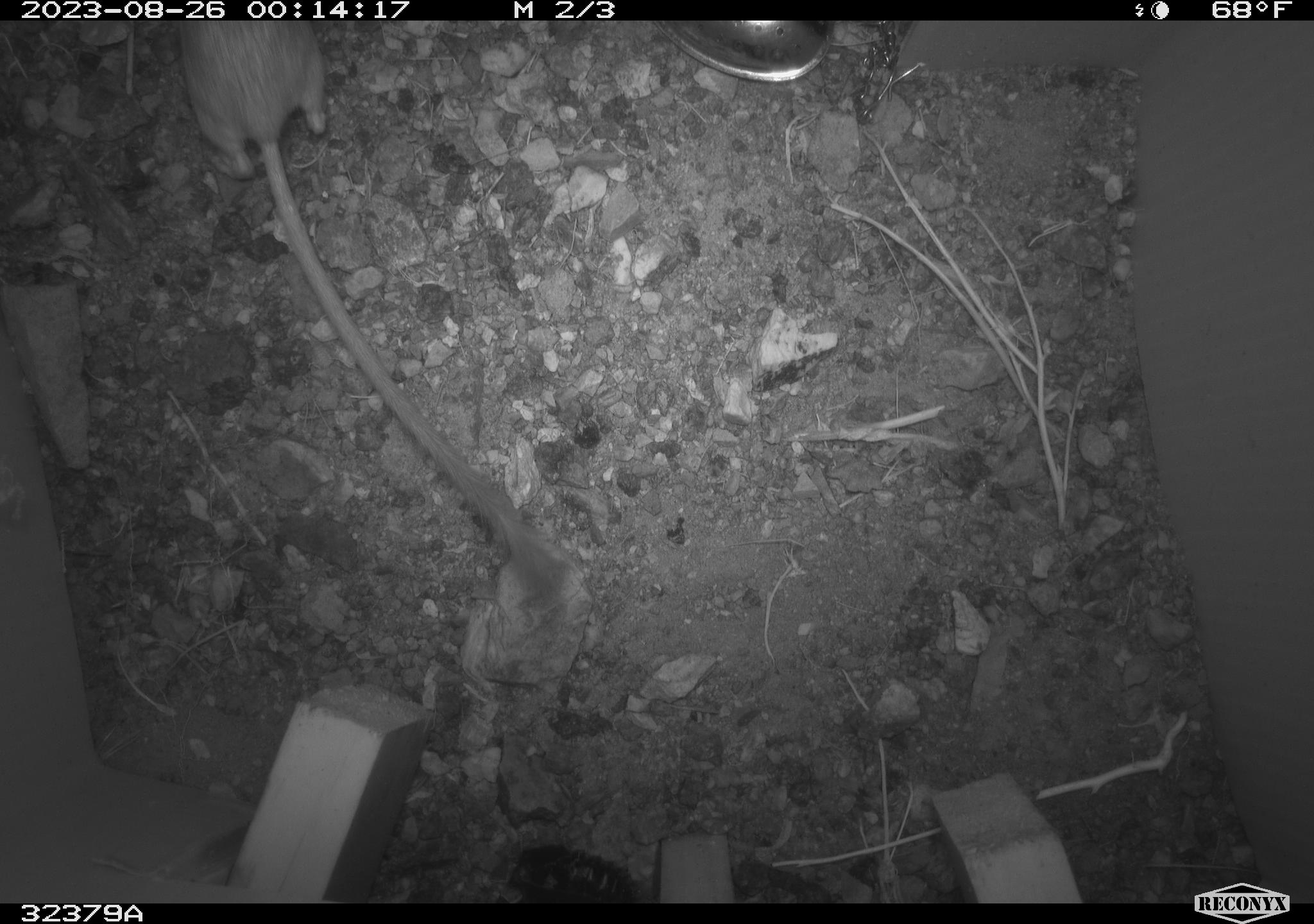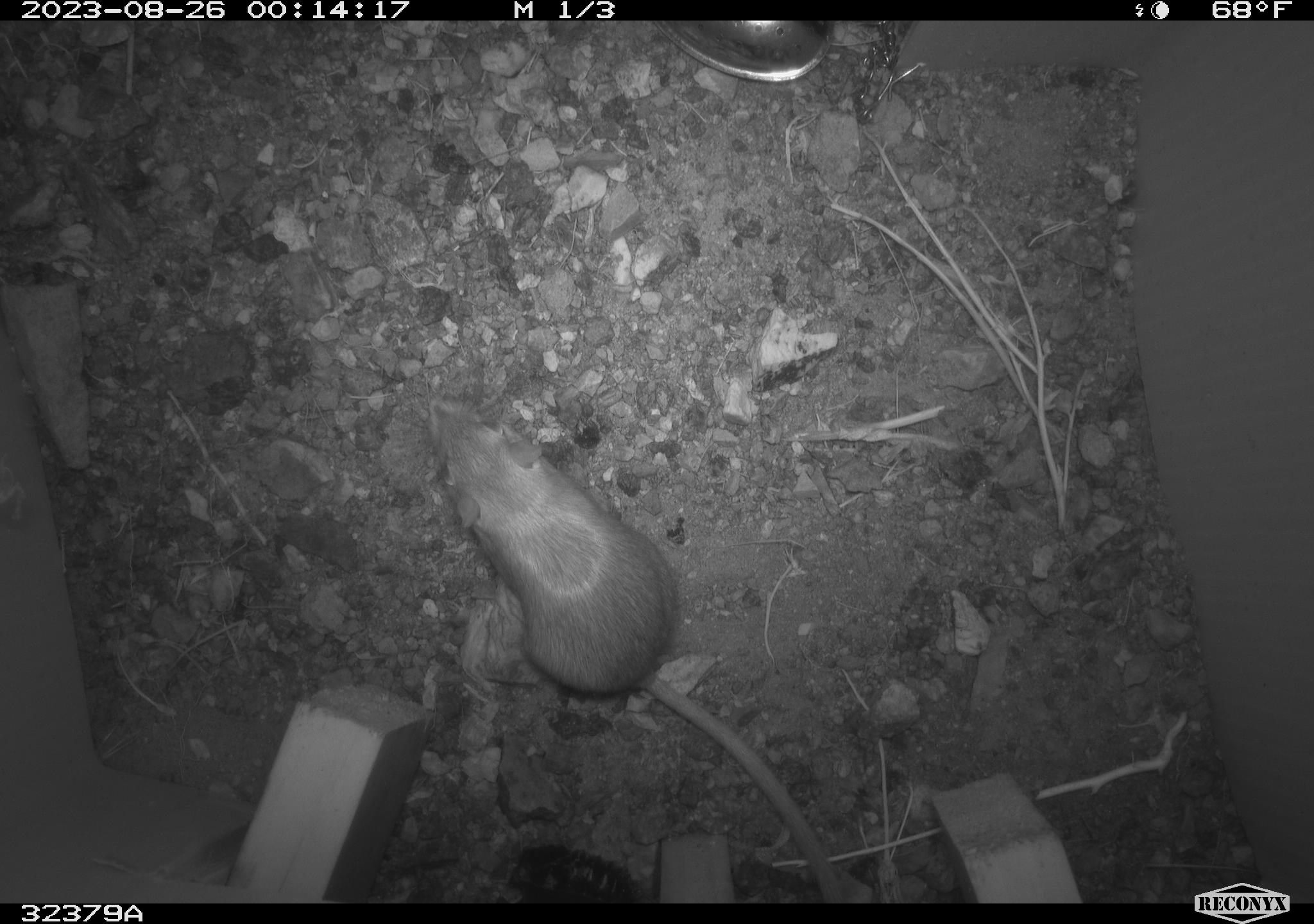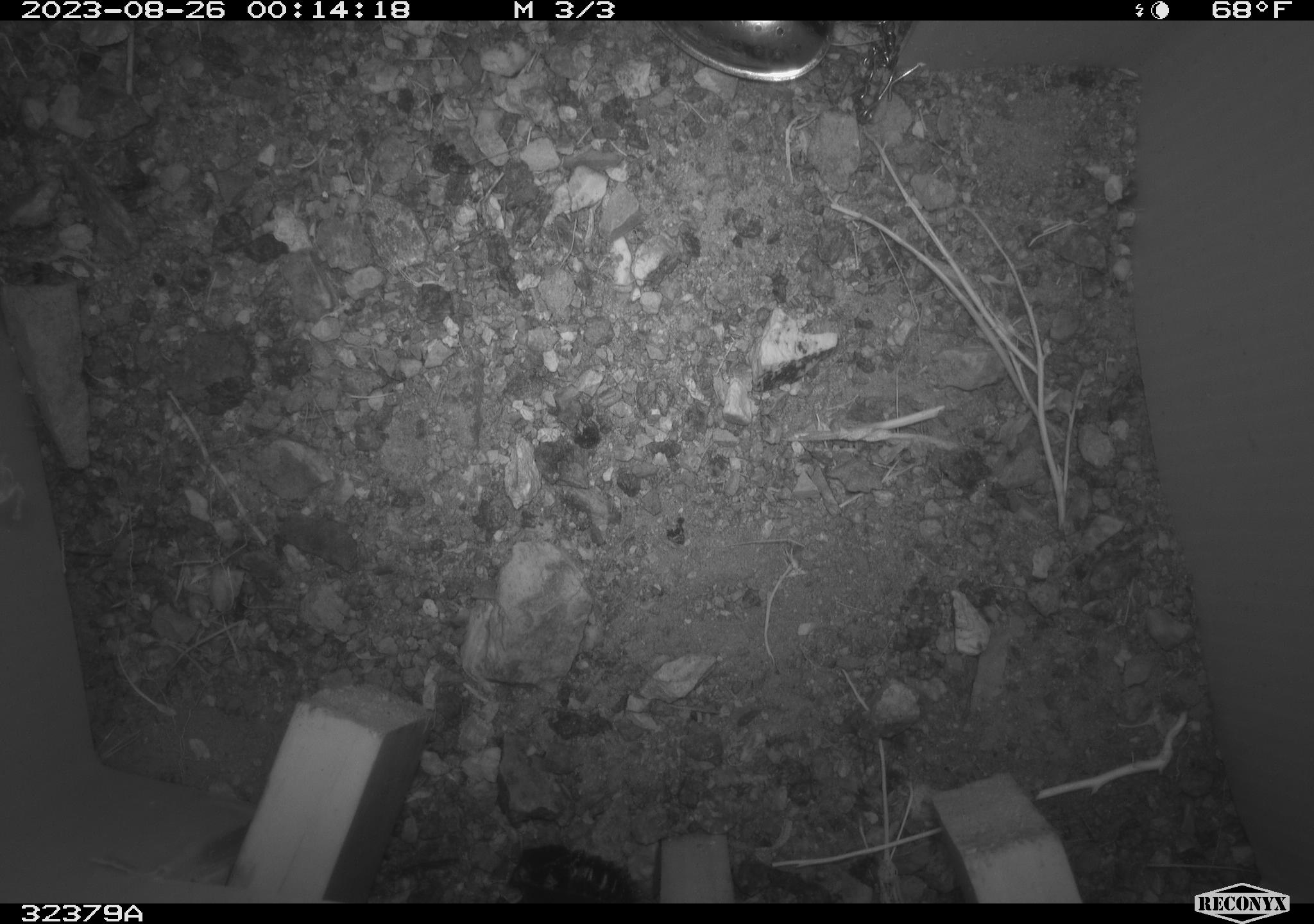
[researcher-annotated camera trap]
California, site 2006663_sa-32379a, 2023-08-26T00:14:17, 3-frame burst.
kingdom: Animalia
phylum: Chordata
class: Mammalia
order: Rodentia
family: Heteromyidae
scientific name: Heteromyidae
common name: kangaroo rats and pocket mice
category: heteromyidae family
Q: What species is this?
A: Heteromyidae family (kangaroo rats and pocket mice) (Heteromyidae).